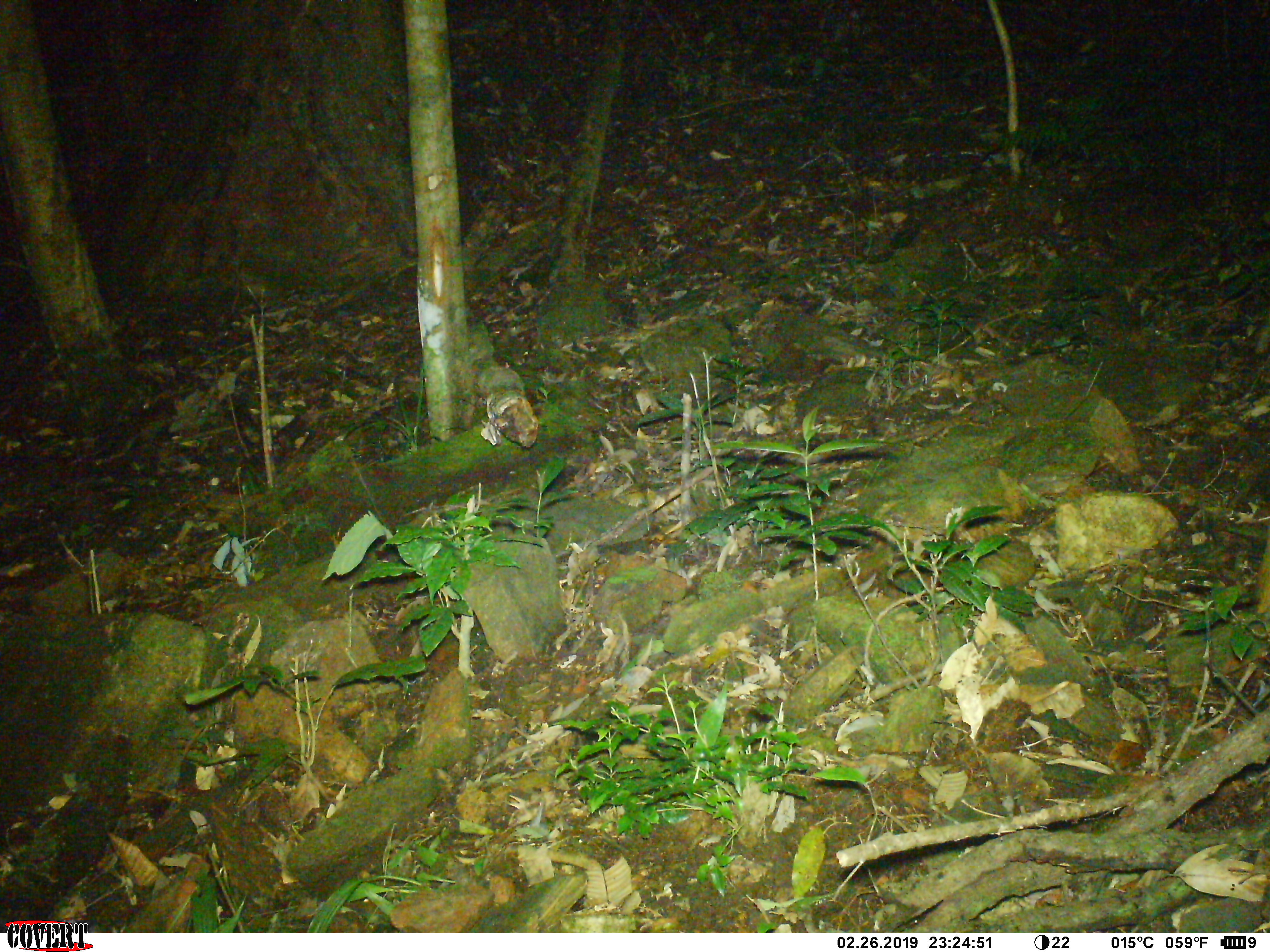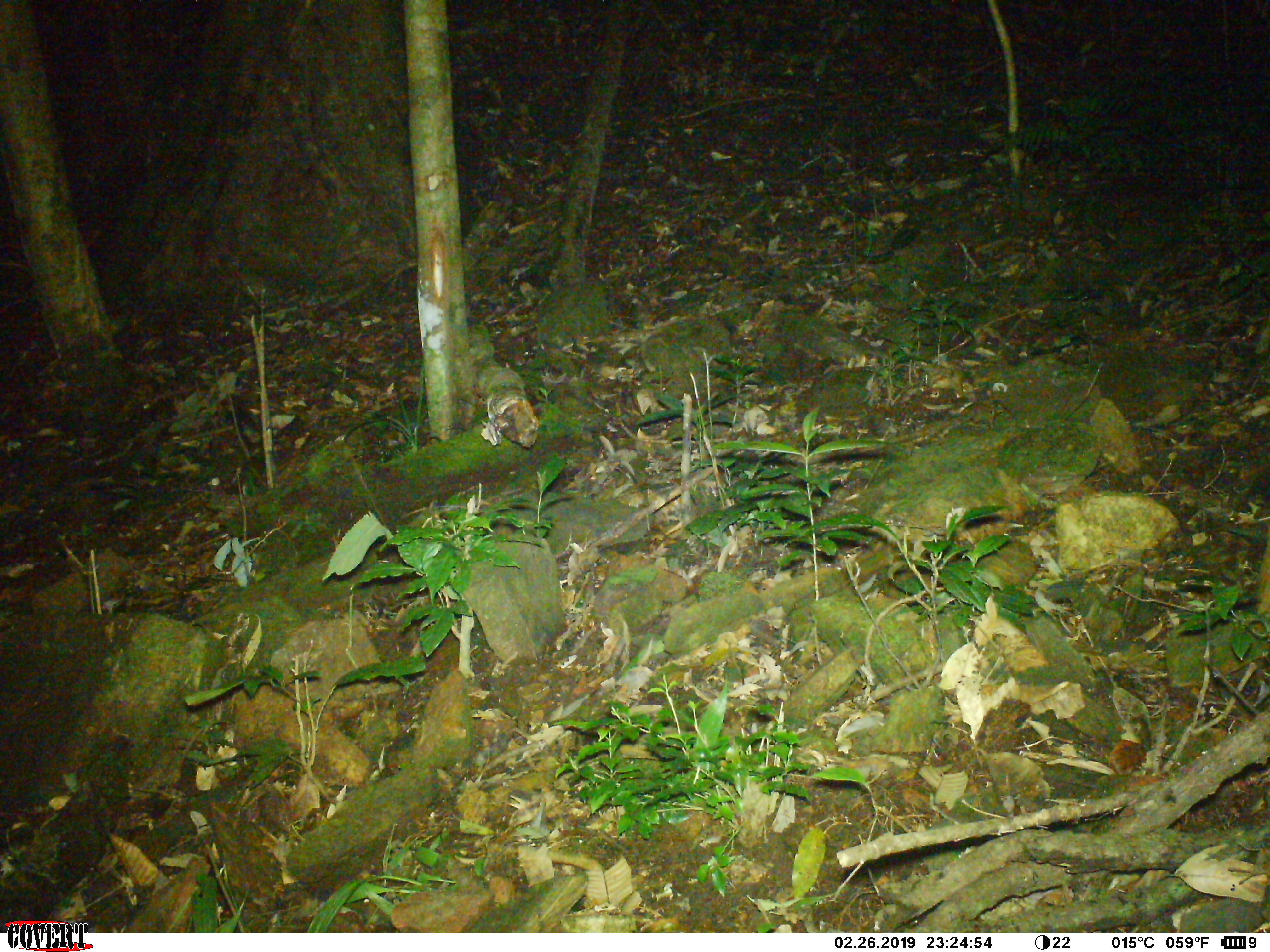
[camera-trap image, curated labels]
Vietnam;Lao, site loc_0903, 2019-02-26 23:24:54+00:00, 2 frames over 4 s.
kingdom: Animalia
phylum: Chordata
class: Mammalia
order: Carnivora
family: Mustelidae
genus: Melogale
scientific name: Melogale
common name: ferret badger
Ferret badger (Melogale). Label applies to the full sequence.